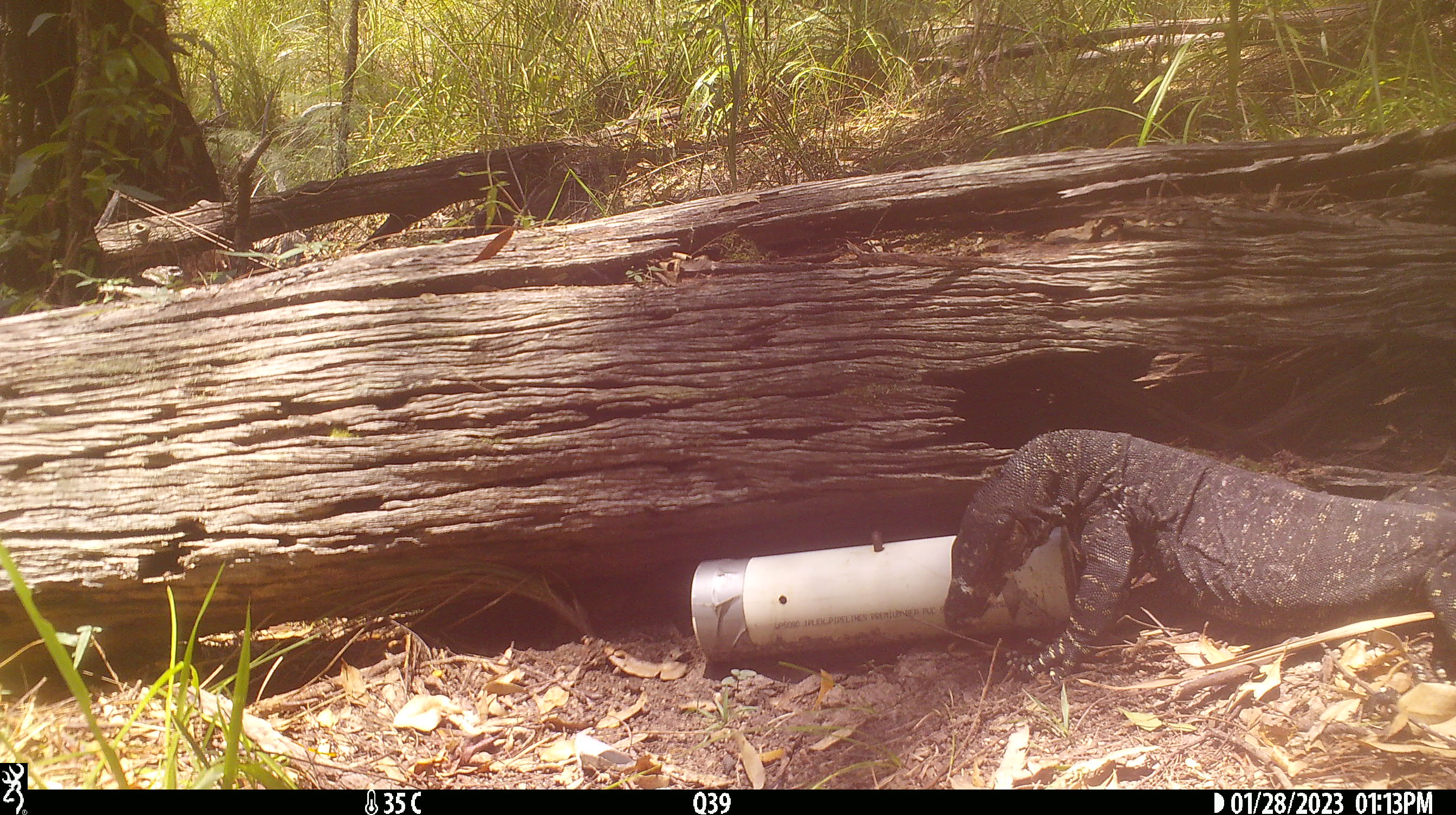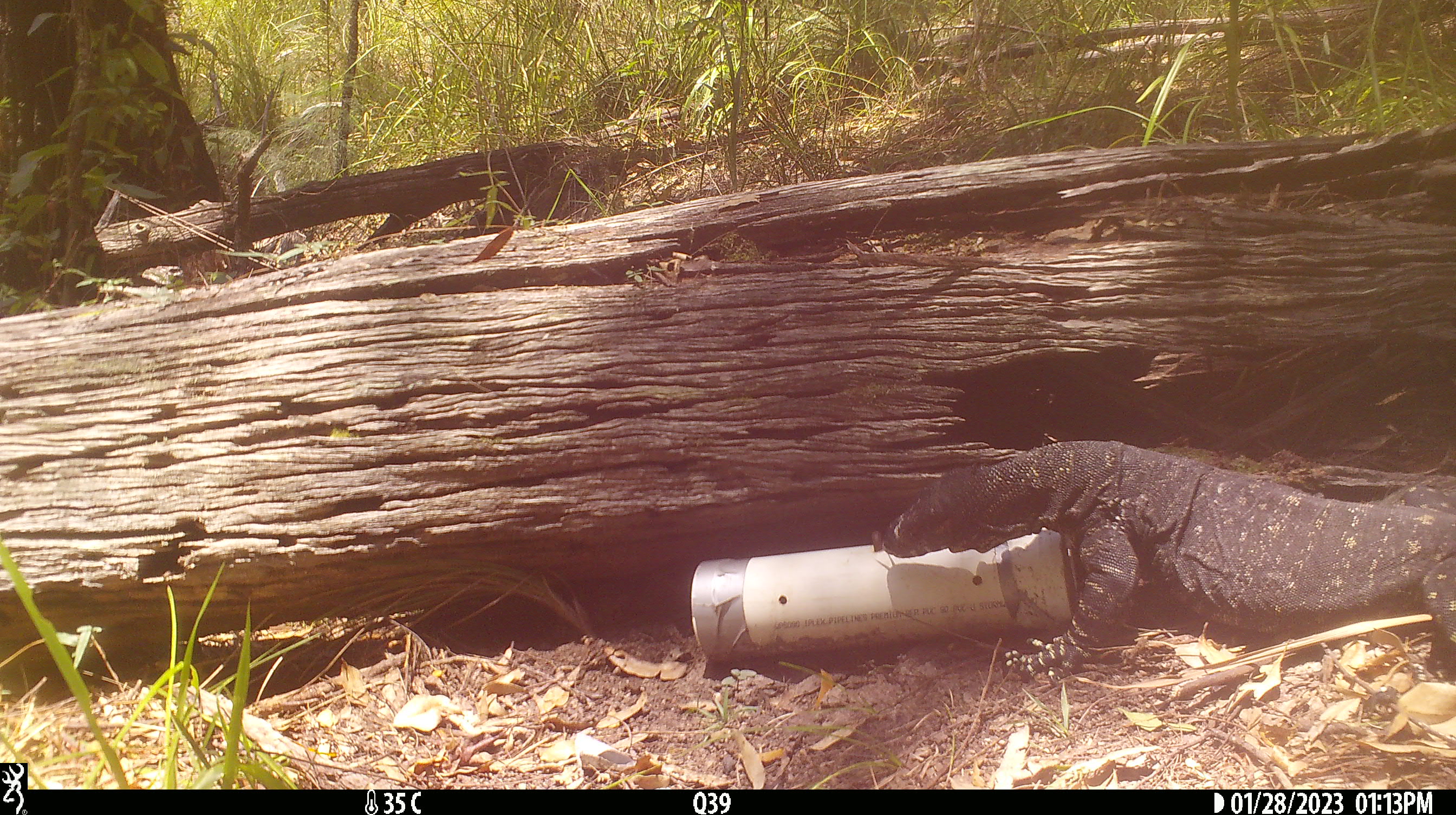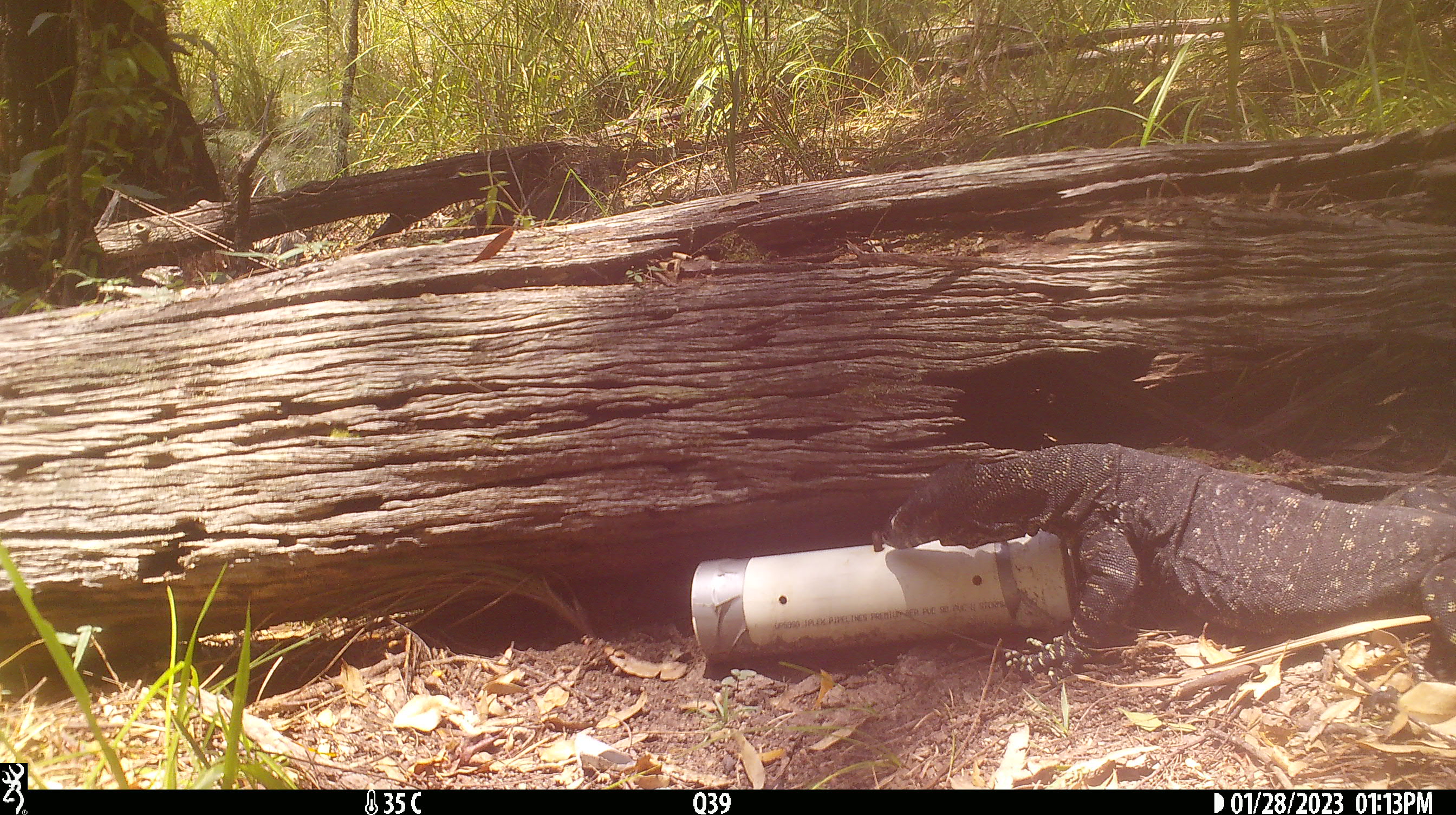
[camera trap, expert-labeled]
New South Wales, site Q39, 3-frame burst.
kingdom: Animalia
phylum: Chordata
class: Reptilia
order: Squamata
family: Varanidae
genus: Varanus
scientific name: Varanus varius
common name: lace monitor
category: goanna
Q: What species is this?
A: Goanna (lace monitor) (Varanus varius).